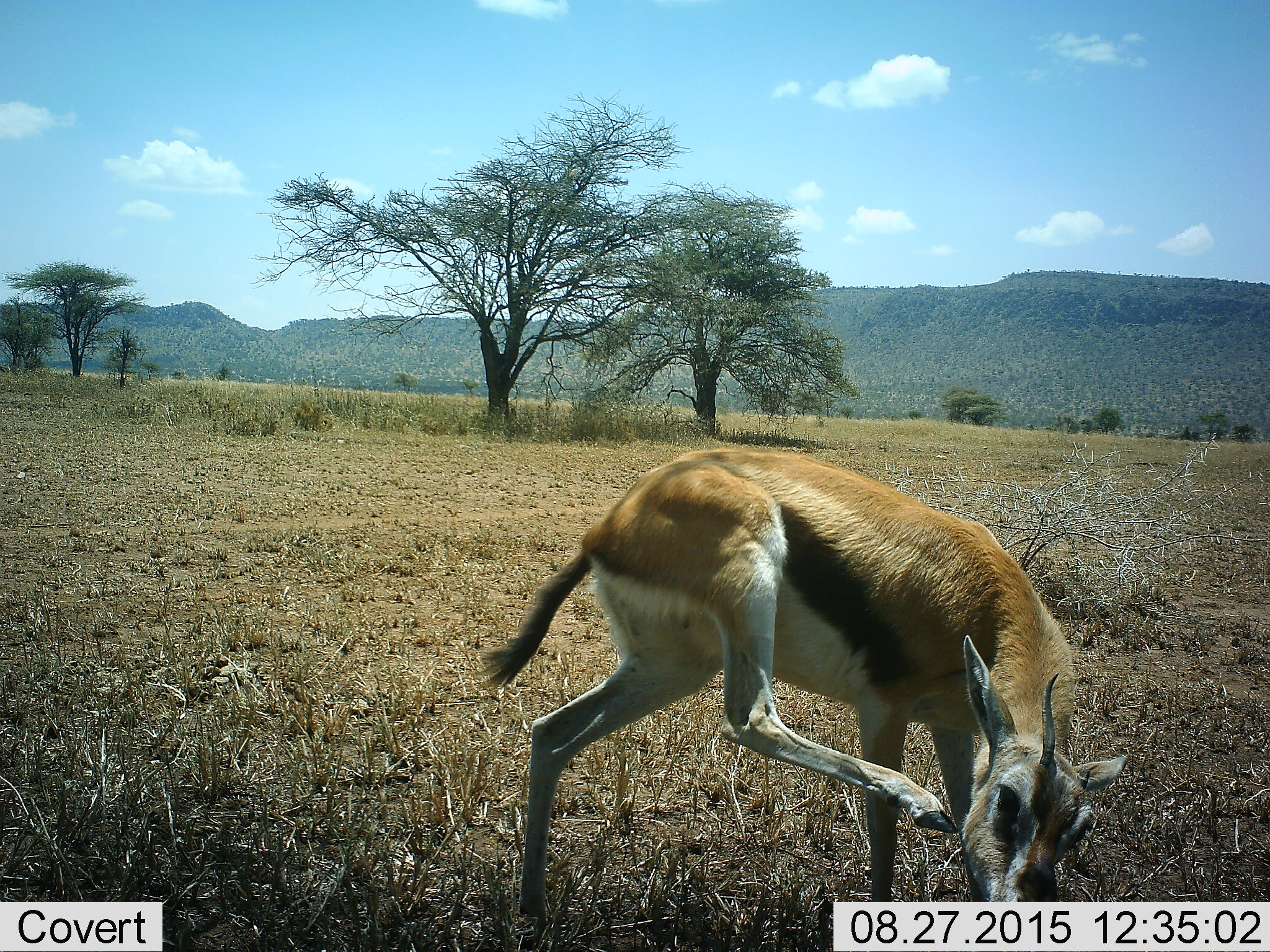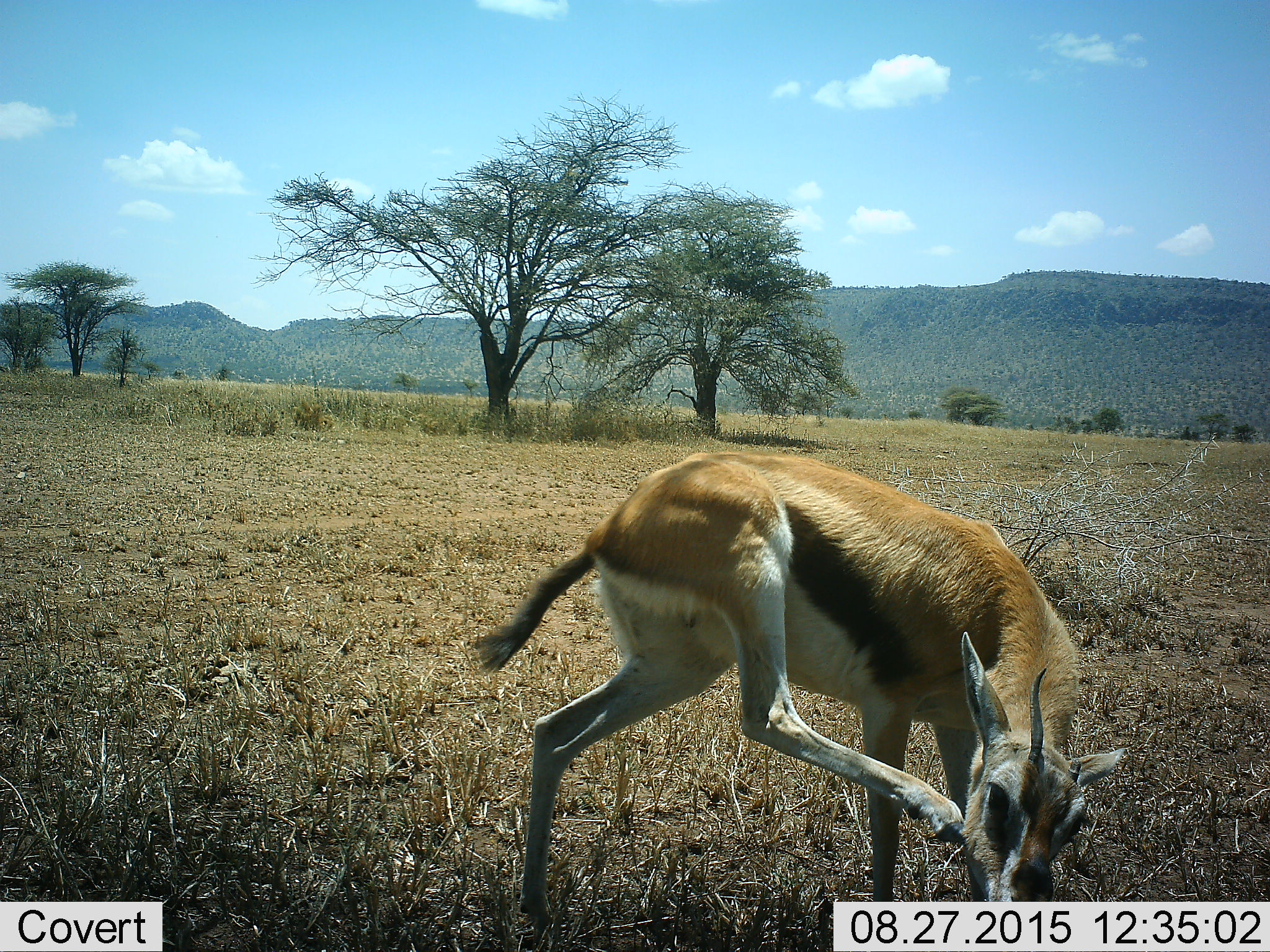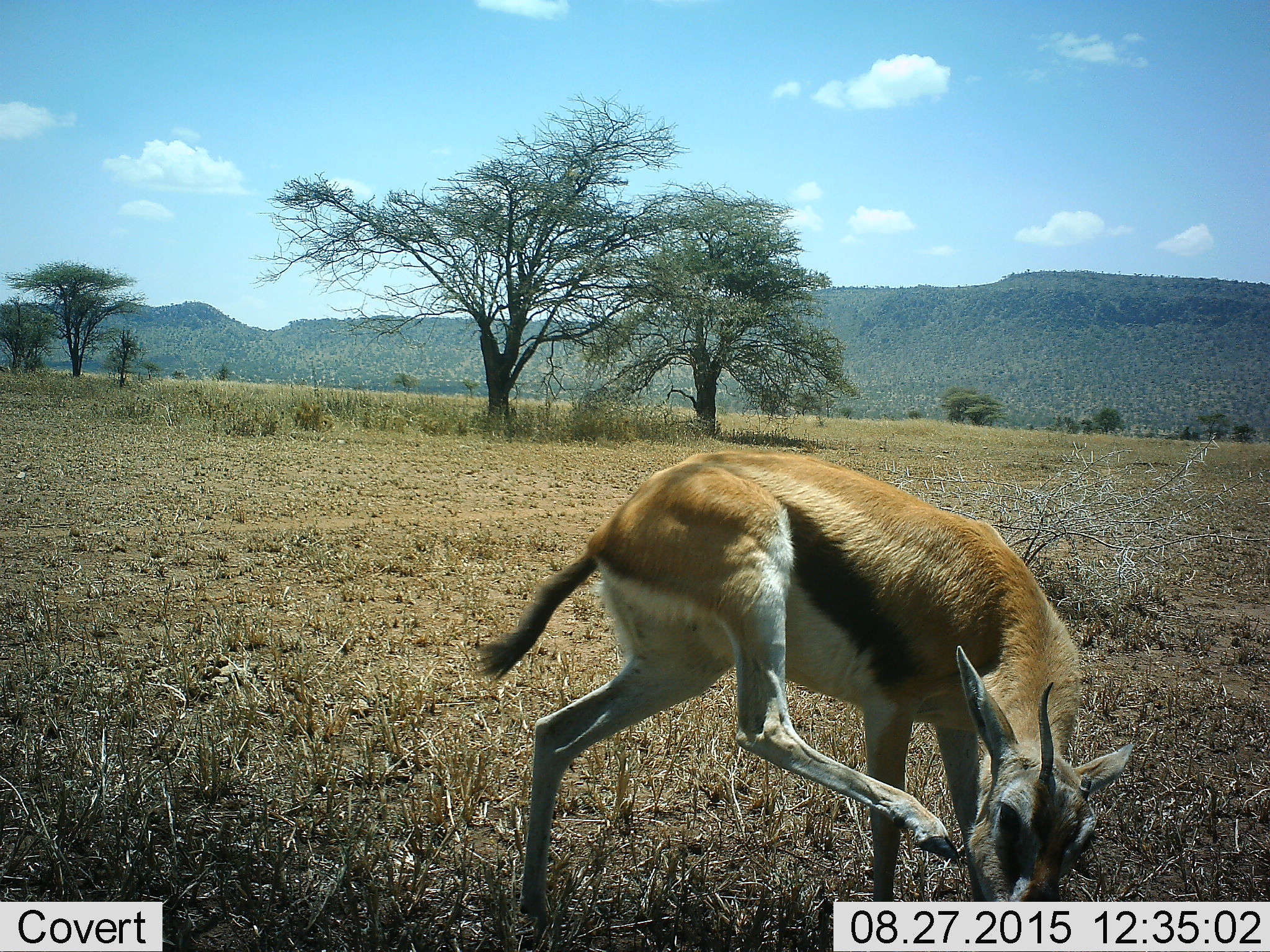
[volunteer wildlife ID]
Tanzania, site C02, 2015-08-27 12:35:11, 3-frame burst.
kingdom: Animalia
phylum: Chordata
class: Mammalia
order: Artiodactyla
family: Bovidae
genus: Eudorcas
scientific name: Eudorcas thomsonii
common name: thomson's gazelle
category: gazellethomsons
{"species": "gazellethomsons (thomson's gazelle) (Eudorcas thomsonii)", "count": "1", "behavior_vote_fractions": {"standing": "76%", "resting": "0%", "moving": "6%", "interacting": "18%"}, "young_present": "0%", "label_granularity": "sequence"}